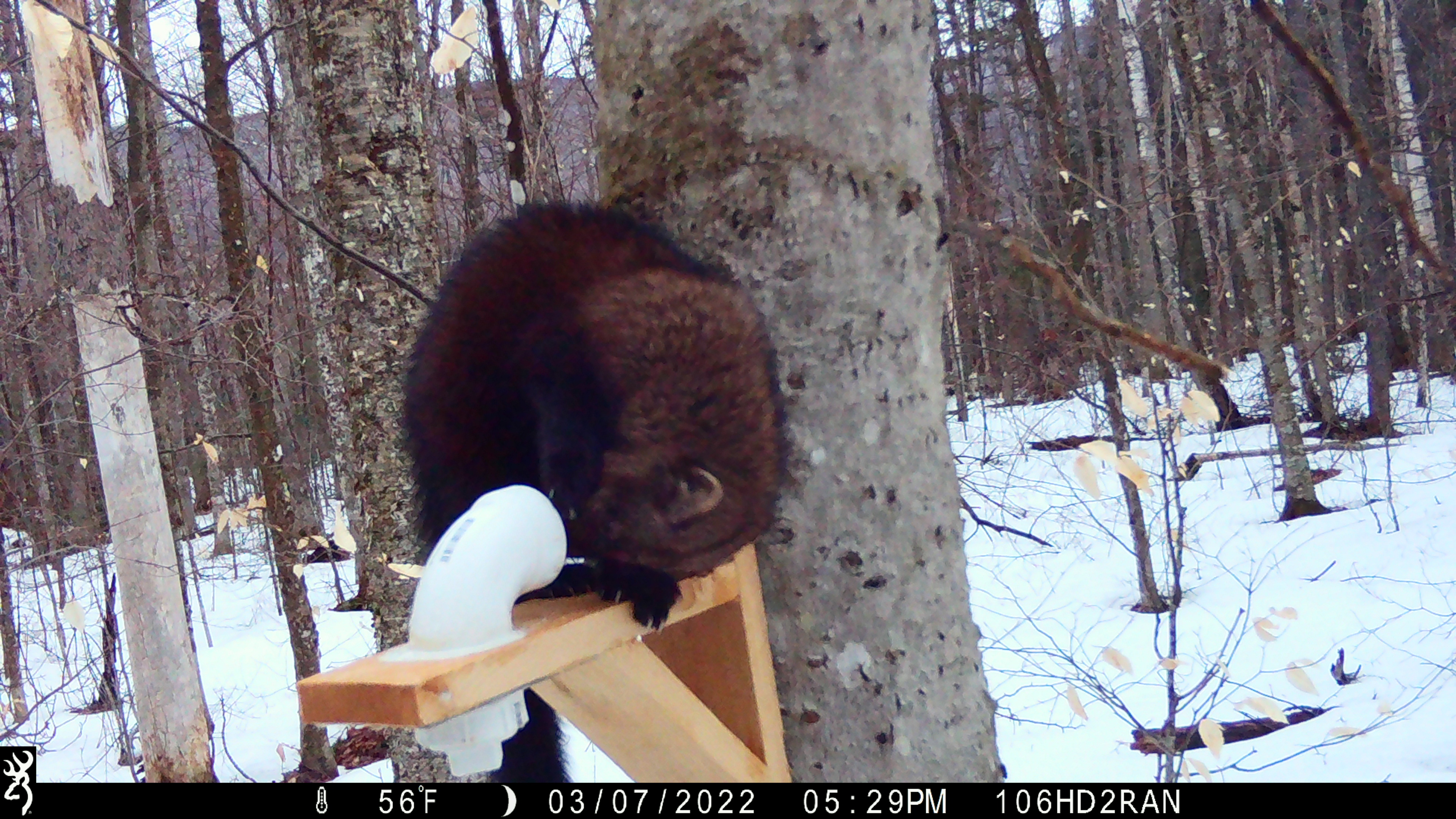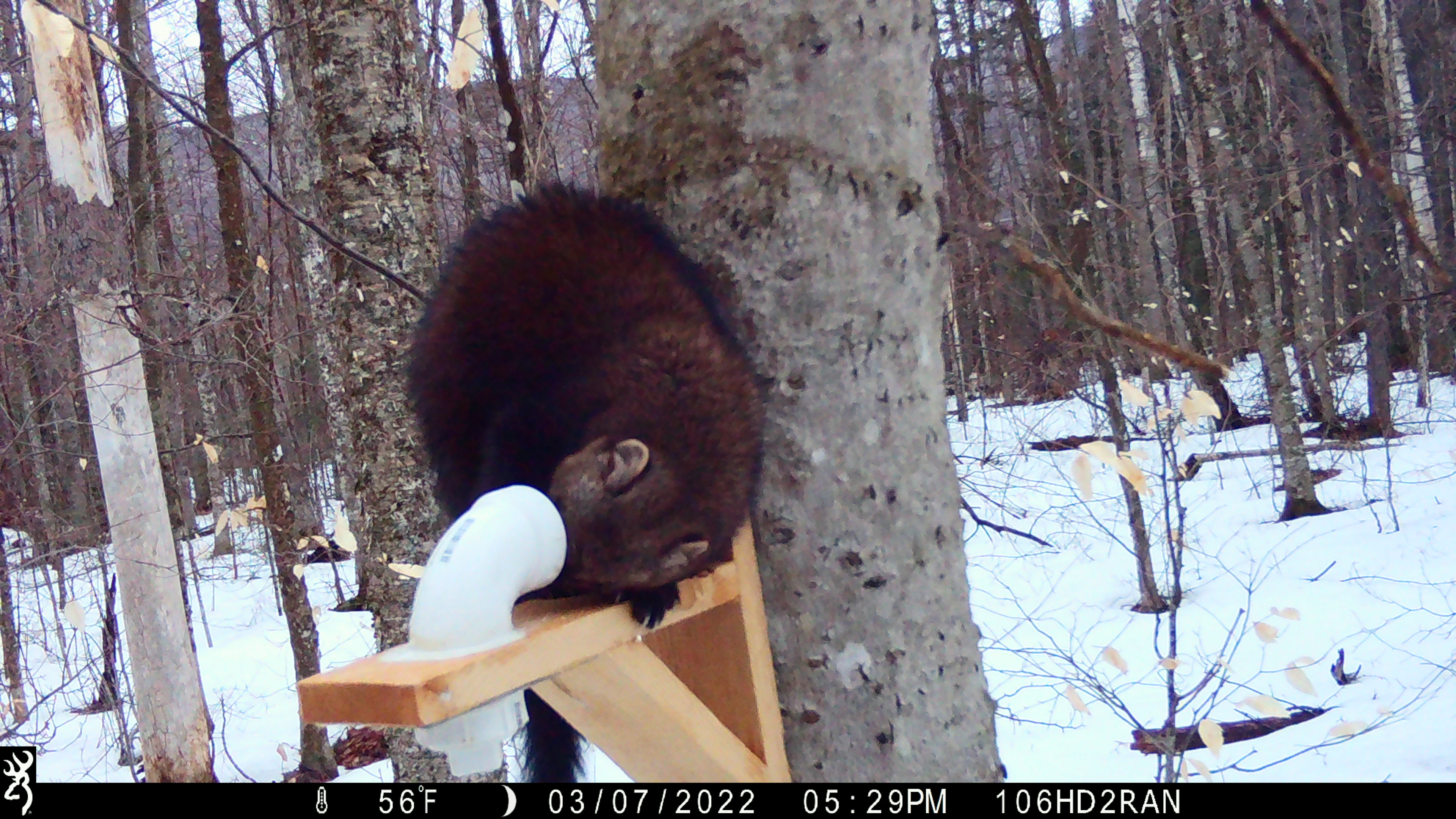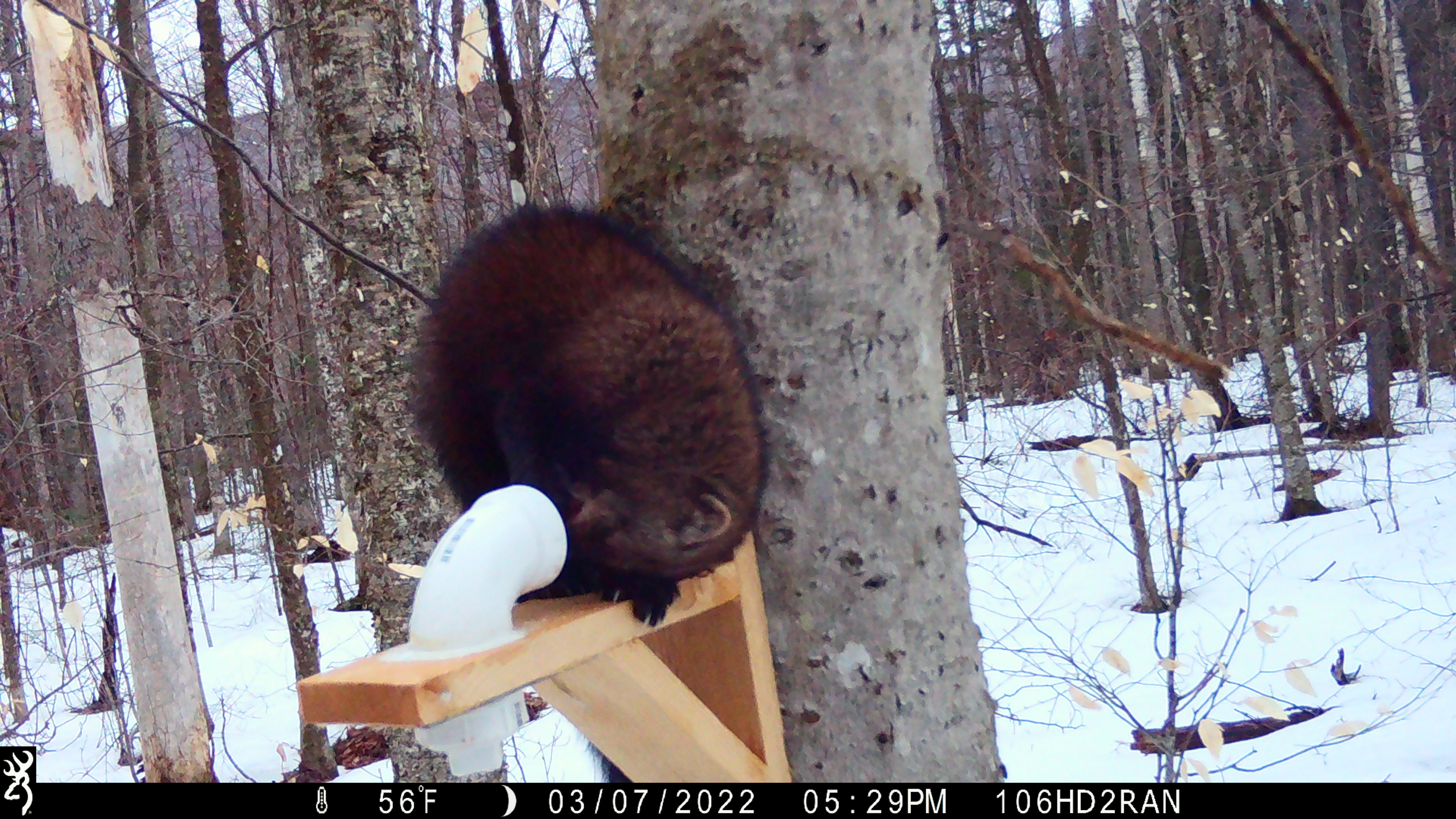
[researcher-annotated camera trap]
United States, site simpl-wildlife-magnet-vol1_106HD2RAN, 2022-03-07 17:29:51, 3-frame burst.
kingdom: Animalia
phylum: Chordata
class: Mammalia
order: Carnivora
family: Mustelidae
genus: Pekania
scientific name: Pekania pennanti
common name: fisher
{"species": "fisher (Pekania pennanti)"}